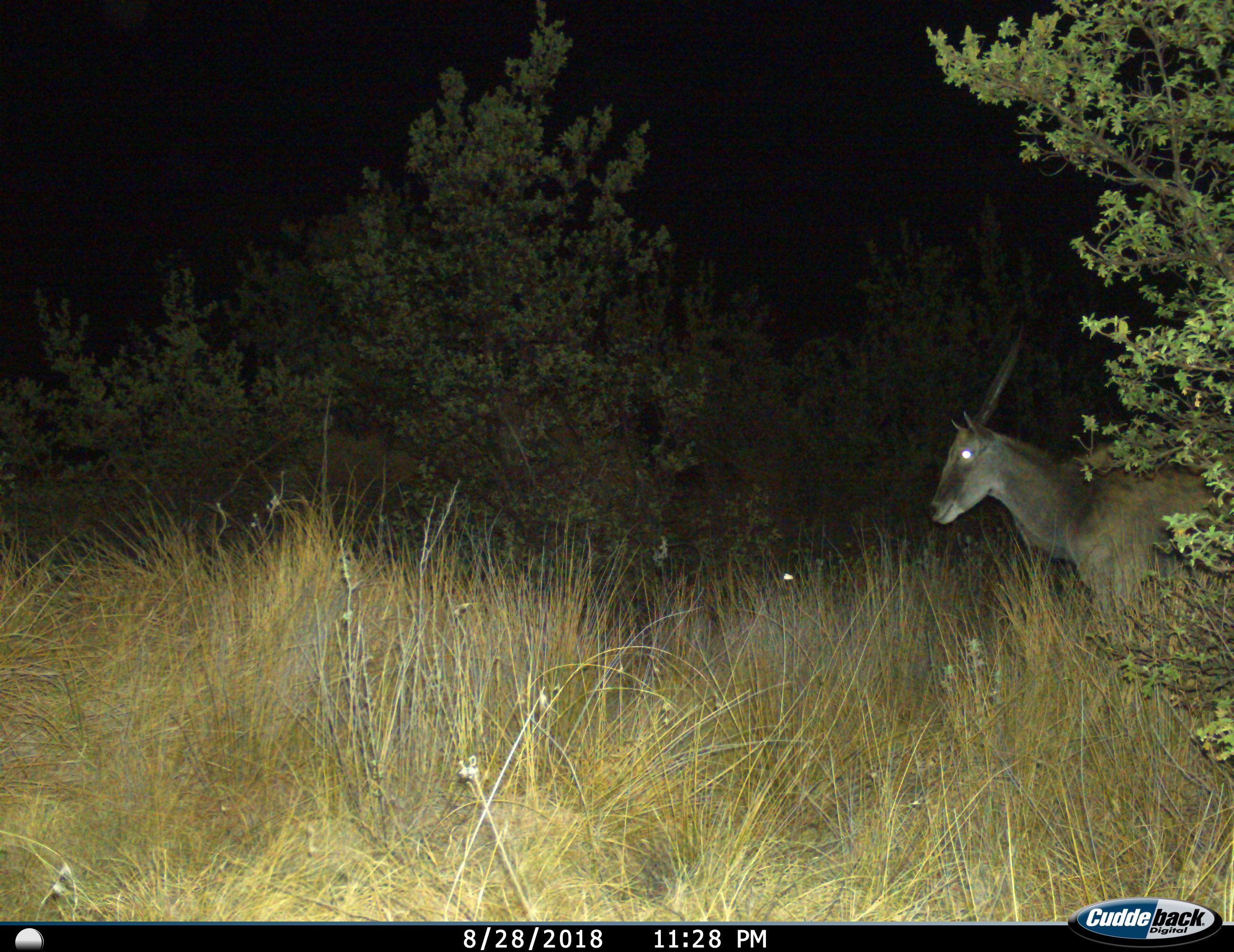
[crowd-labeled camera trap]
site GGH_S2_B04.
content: unidentified animal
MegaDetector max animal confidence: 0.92